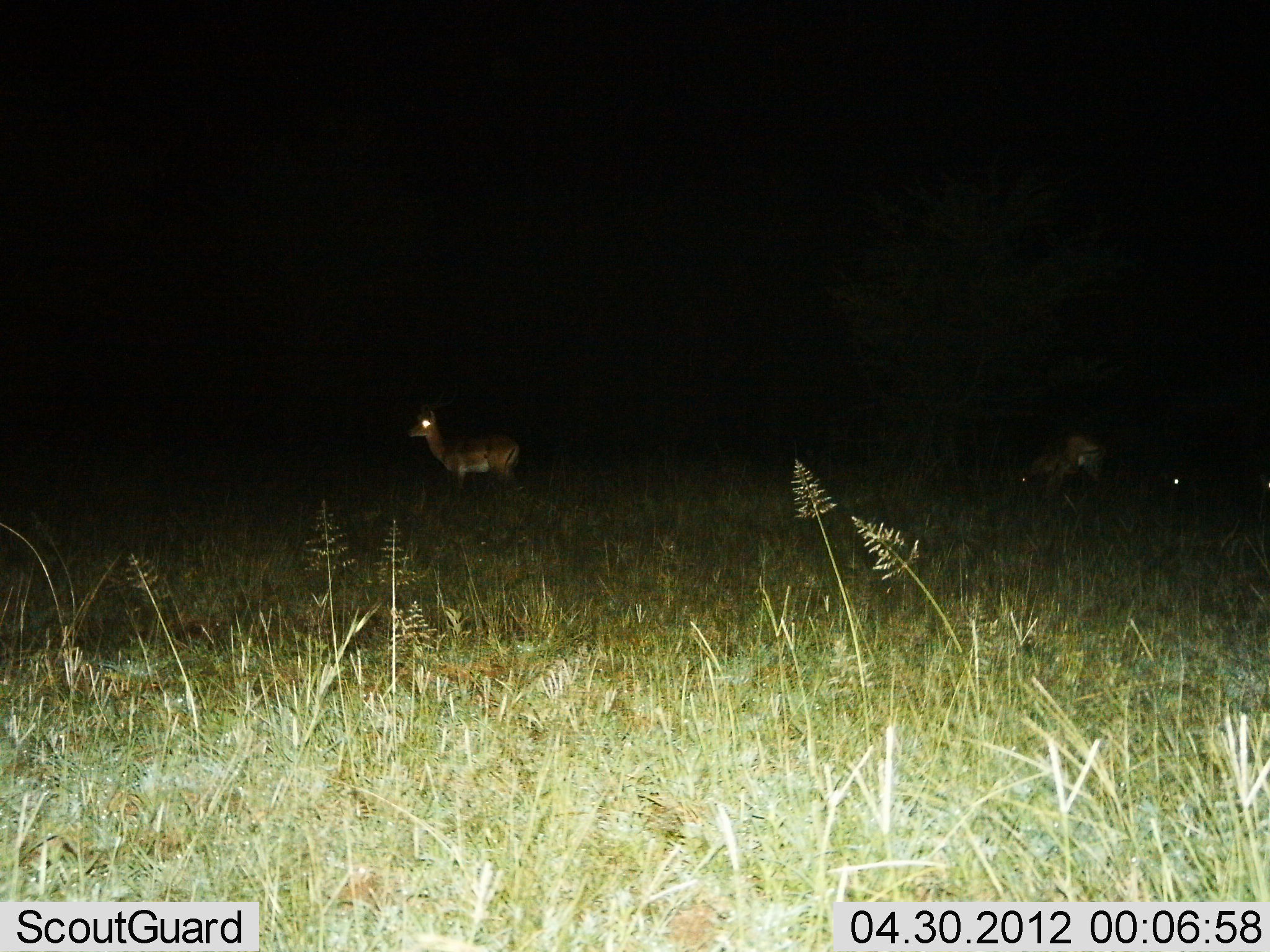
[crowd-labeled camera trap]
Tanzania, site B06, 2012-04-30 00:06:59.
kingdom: Animalia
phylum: Chordata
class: Mammalia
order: Artiodactyla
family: Bovidae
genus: Aepyceros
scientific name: Aepyceros melampus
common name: impala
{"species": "impala (Aepyceros melampus)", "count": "1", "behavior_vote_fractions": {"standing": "100%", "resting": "0%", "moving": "0%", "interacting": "0%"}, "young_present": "0%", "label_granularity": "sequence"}